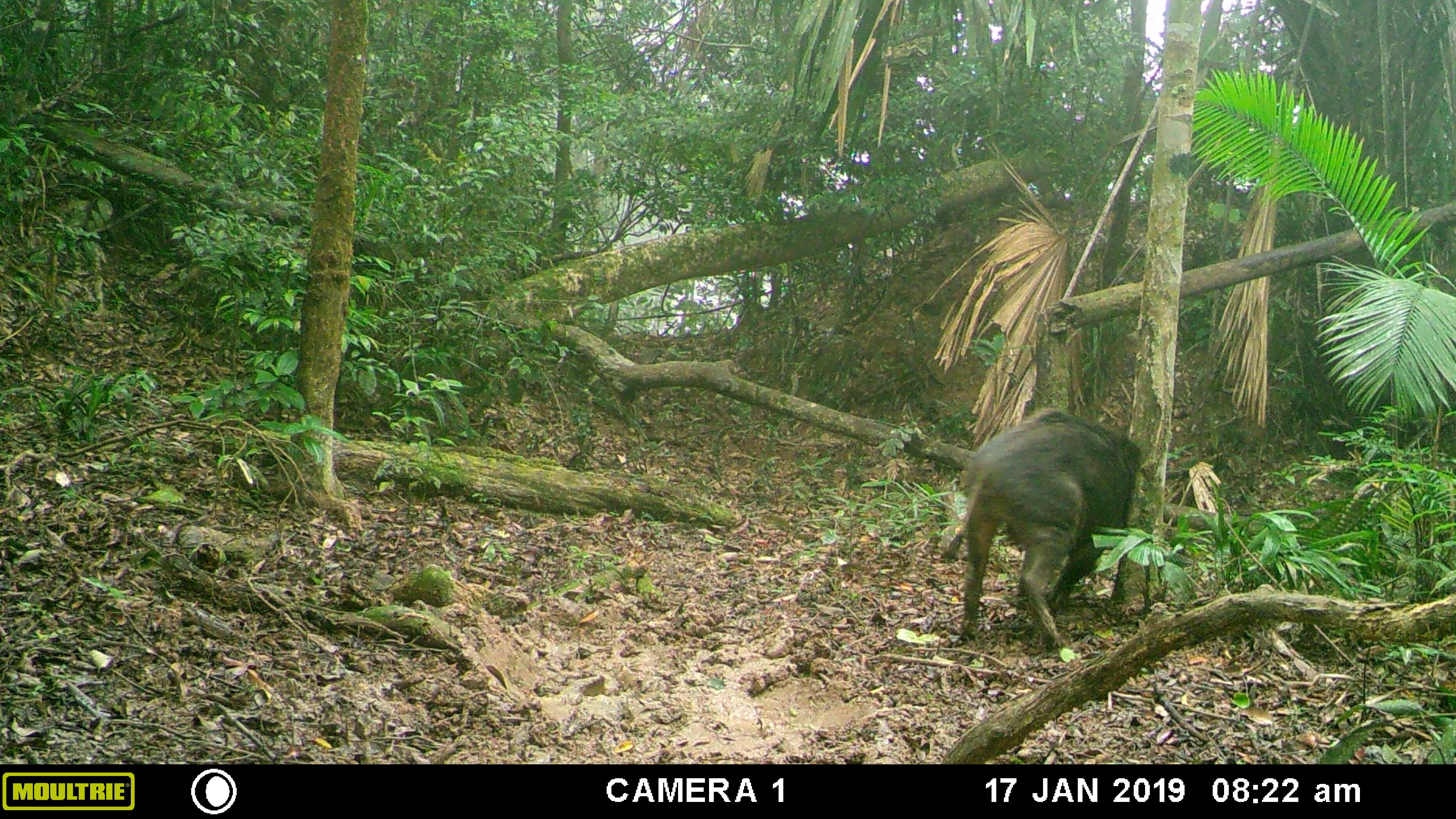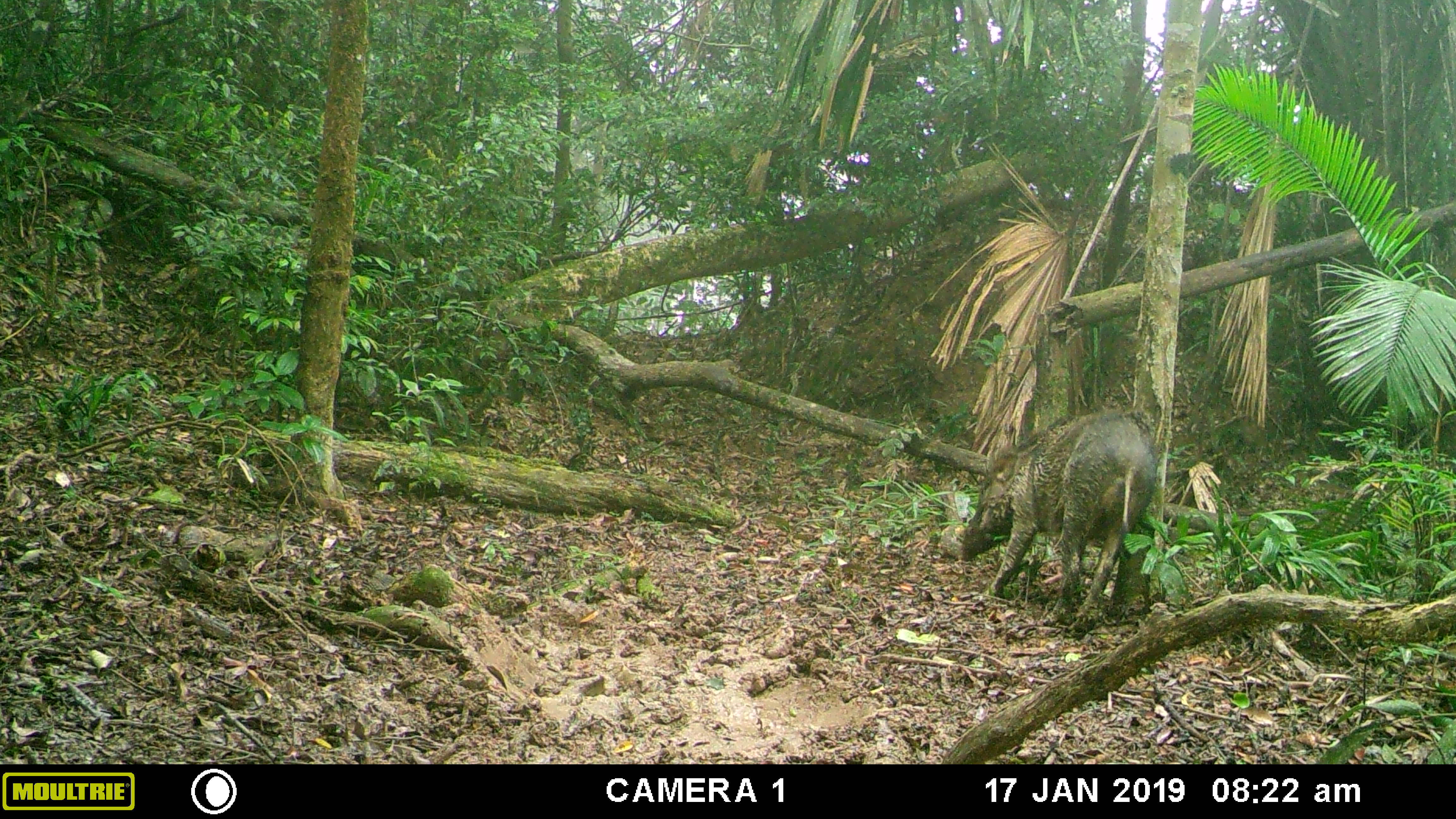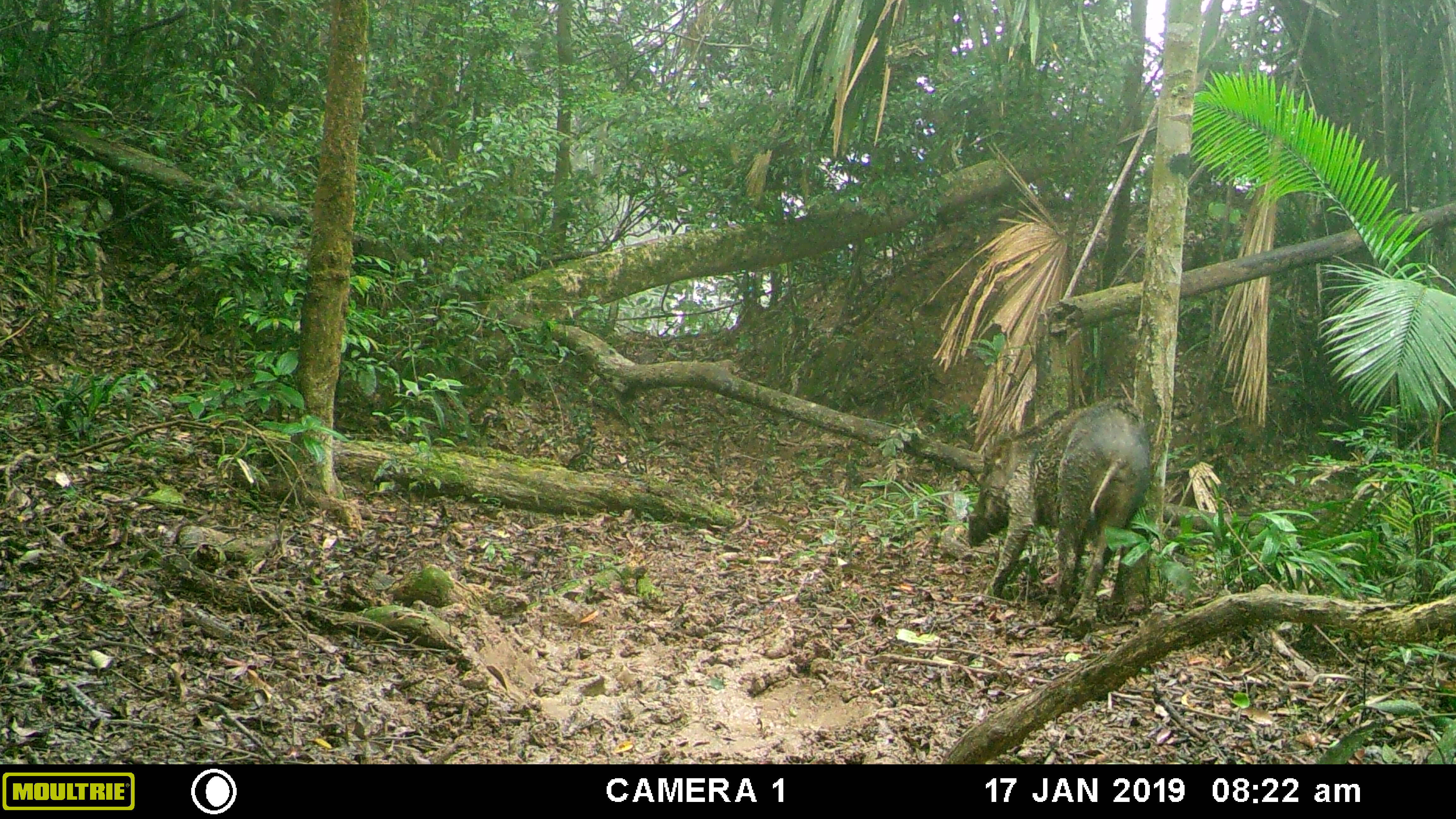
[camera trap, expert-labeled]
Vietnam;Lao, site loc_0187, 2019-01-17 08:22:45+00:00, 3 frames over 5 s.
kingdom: Animalia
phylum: Chordata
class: Mammalia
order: Artiodactyla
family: Suidae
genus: Sus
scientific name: Sus scrofa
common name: eurasian wild pig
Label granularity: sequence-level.